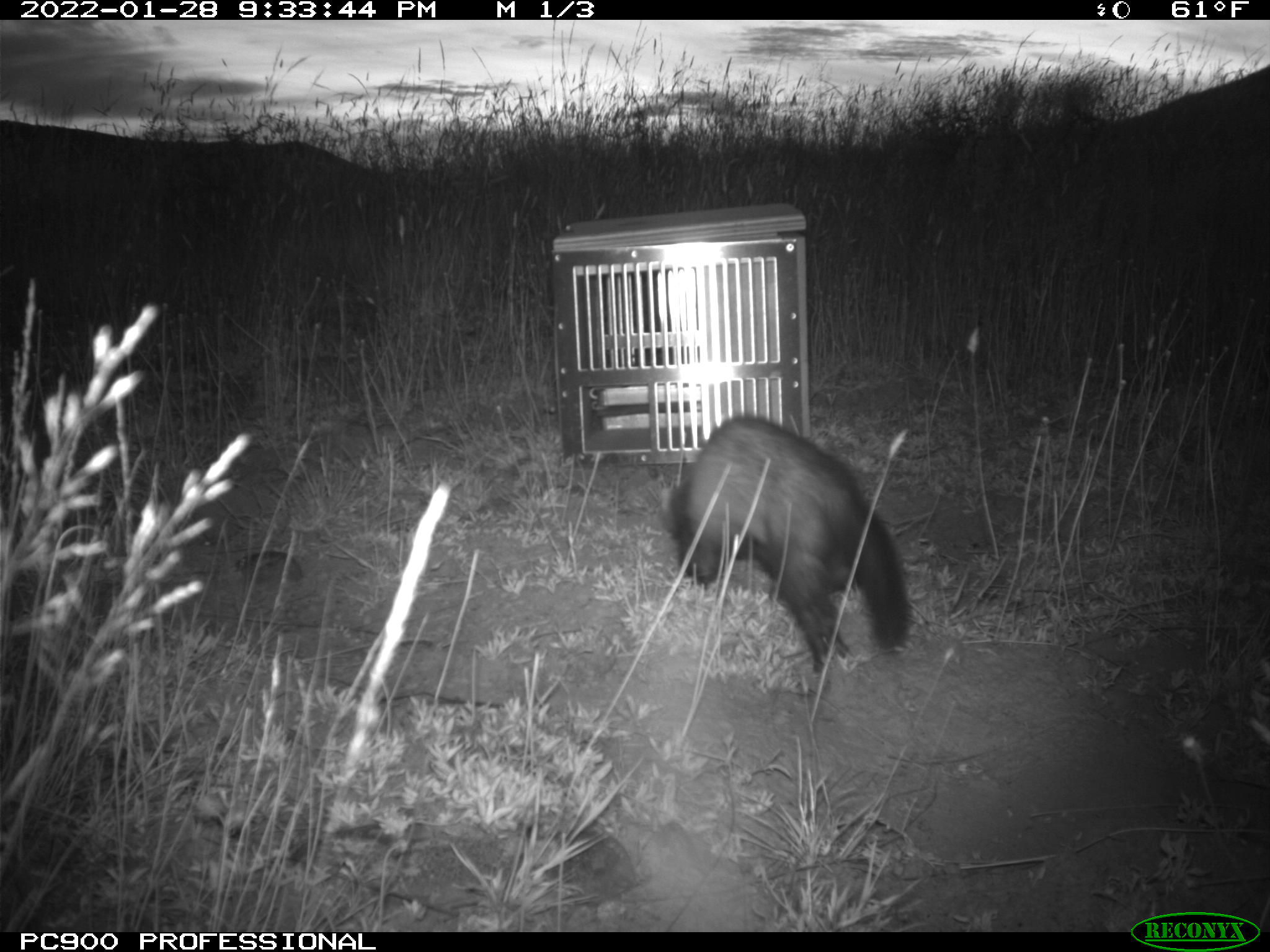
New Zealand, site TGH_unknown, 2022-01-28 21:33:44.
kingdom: Animalia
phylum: Chordata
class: Mammalia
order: Carnivora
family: Mustelidae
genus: Mustela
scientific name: Mustela furo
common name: ferret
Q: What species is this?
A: Ferret (Mustela furo).